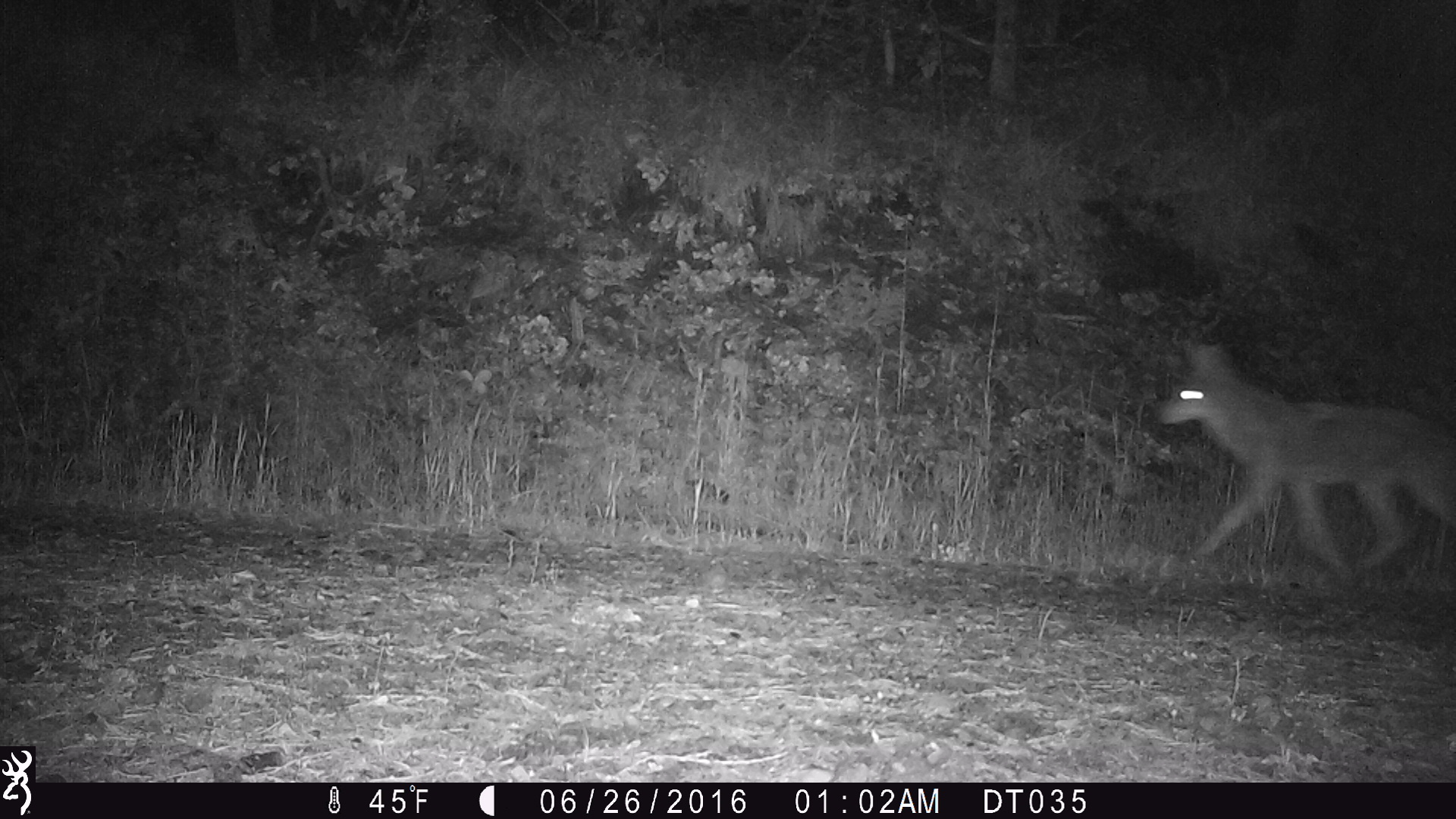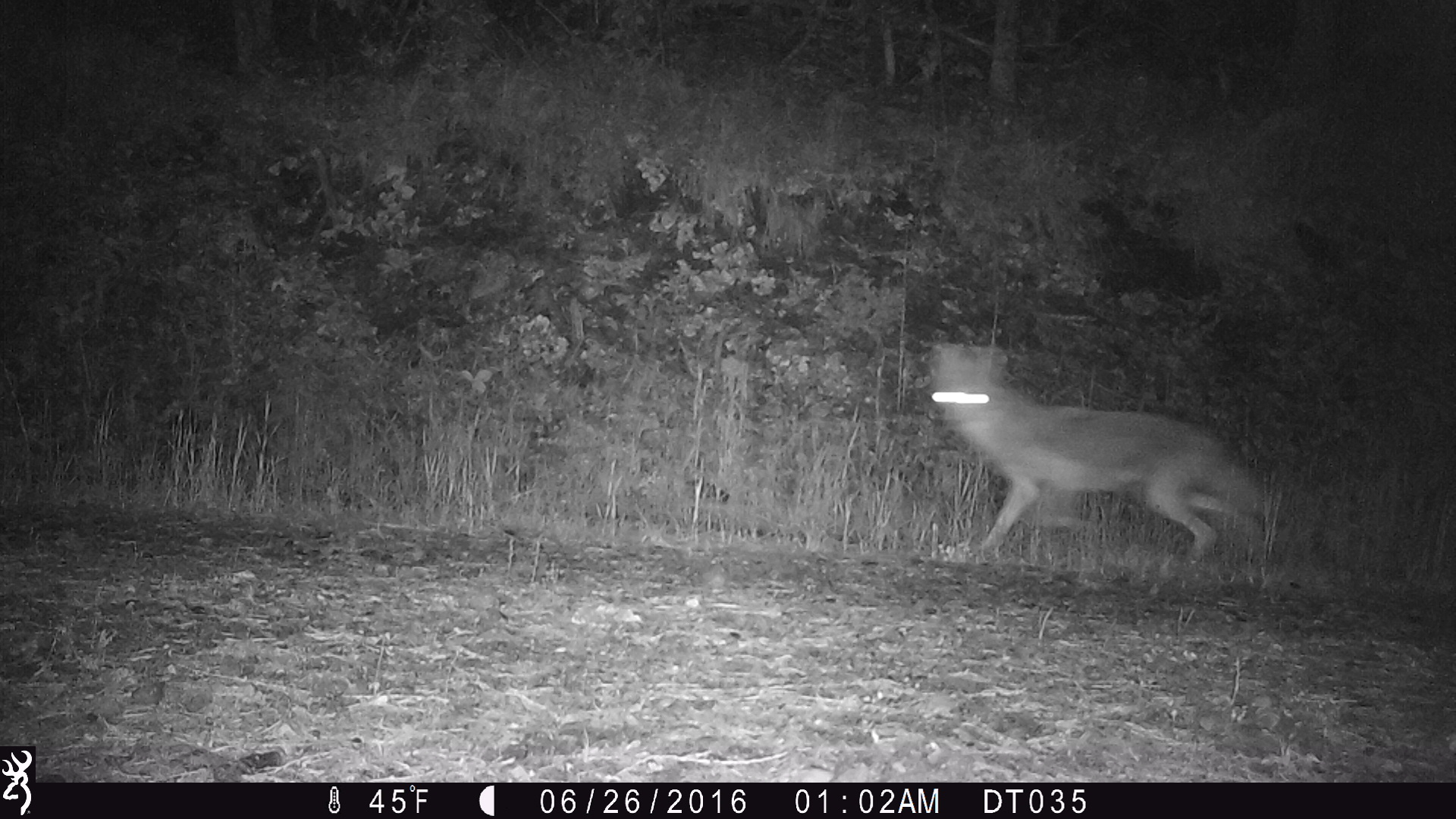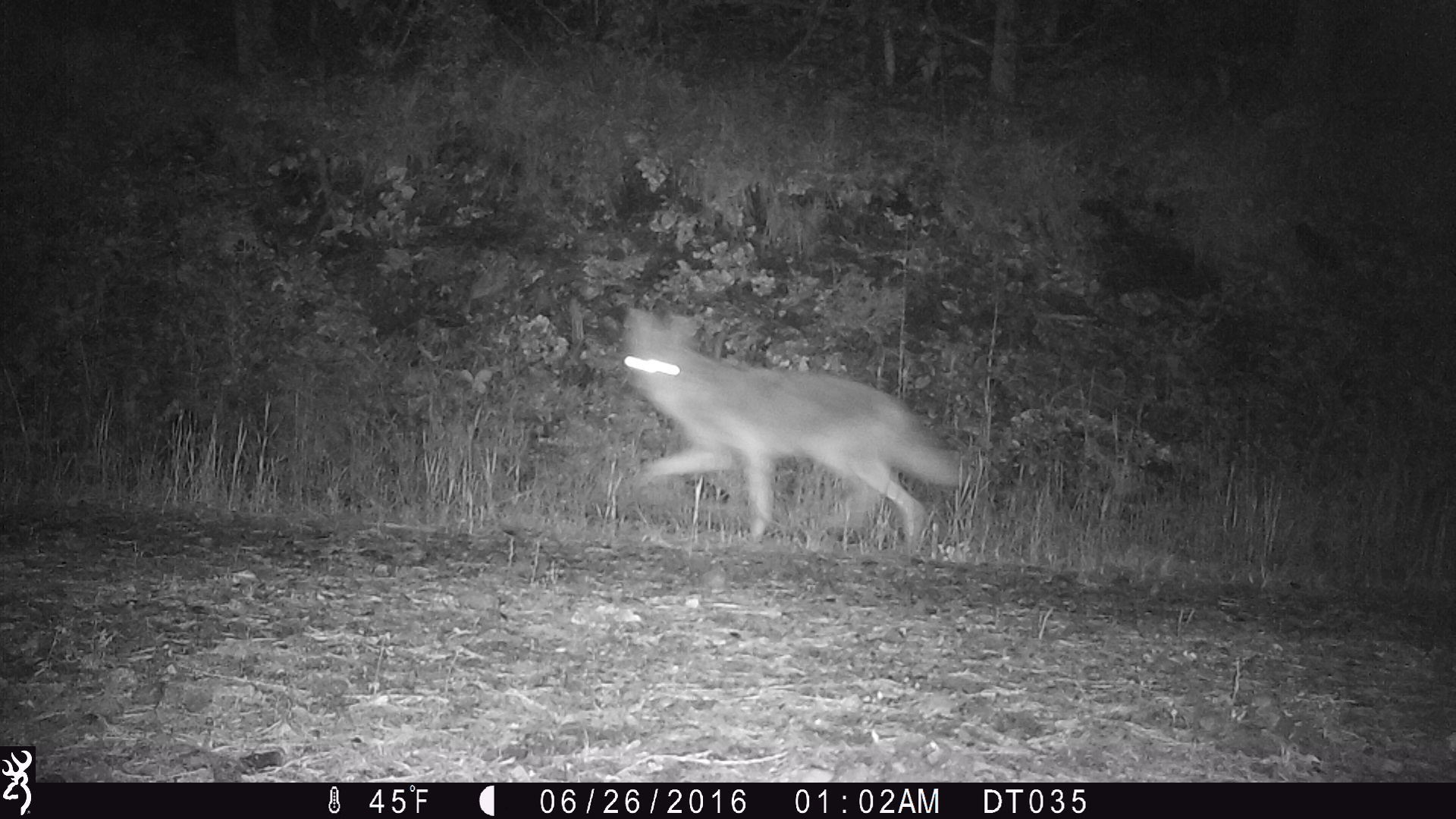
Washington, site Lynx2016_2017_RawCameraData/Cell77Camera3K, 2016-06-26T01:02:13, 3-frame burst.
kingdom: Animalia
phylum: Chordata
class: Mammalia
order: Carnivora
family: Canidae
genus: Canis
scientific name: Canis latrans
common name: coyote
Canis latrans (coyote). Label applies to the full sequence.